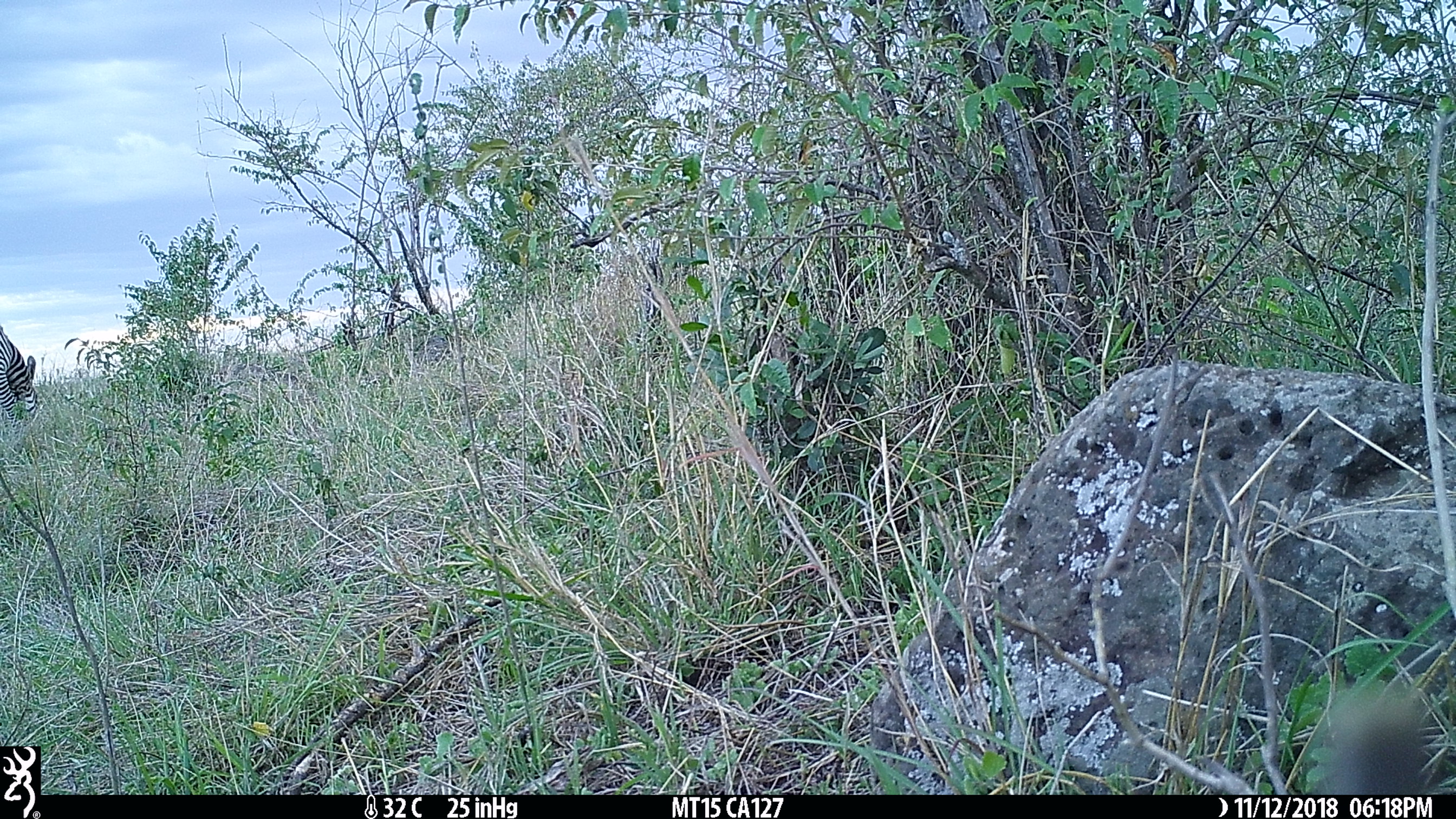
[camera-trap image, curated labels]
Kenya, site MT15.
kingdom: Animalia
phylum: Chordata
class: Mammalia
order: Perissodactyla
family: Equidae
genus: Equus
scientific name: Equus quagga burchellii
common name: burchell's zebra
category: zebra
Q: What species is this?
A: Zebra (burchell's zebra) (Equus quagga burchellii).